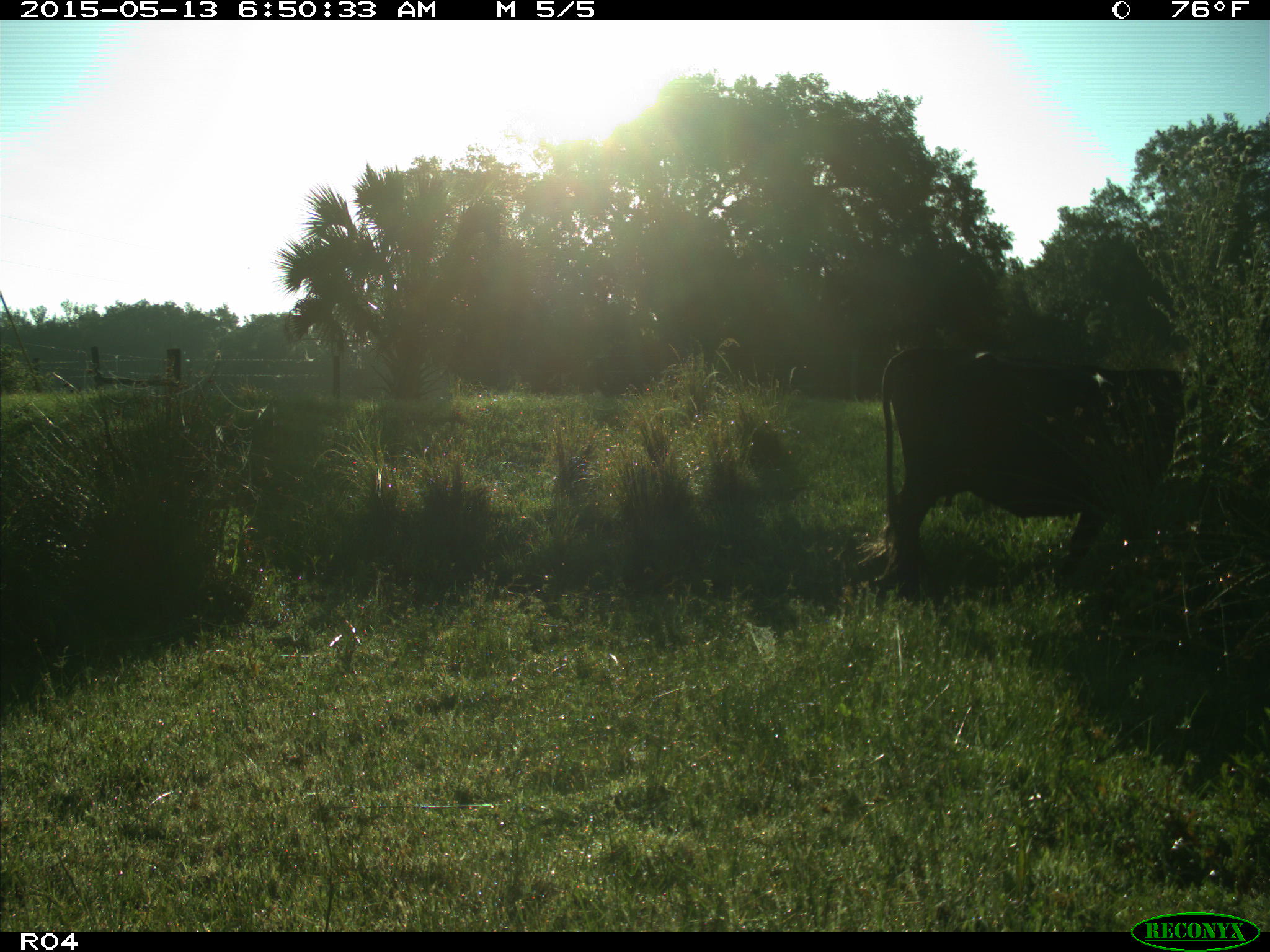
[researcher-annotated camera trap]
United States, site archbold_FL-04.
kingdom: Animalia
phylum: Chordata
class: Mammalia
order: Artiodactyla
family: Bovidae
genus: Bos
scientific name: Bos taurus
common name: domestic cow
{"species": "Bos taurus (domestic cow)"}